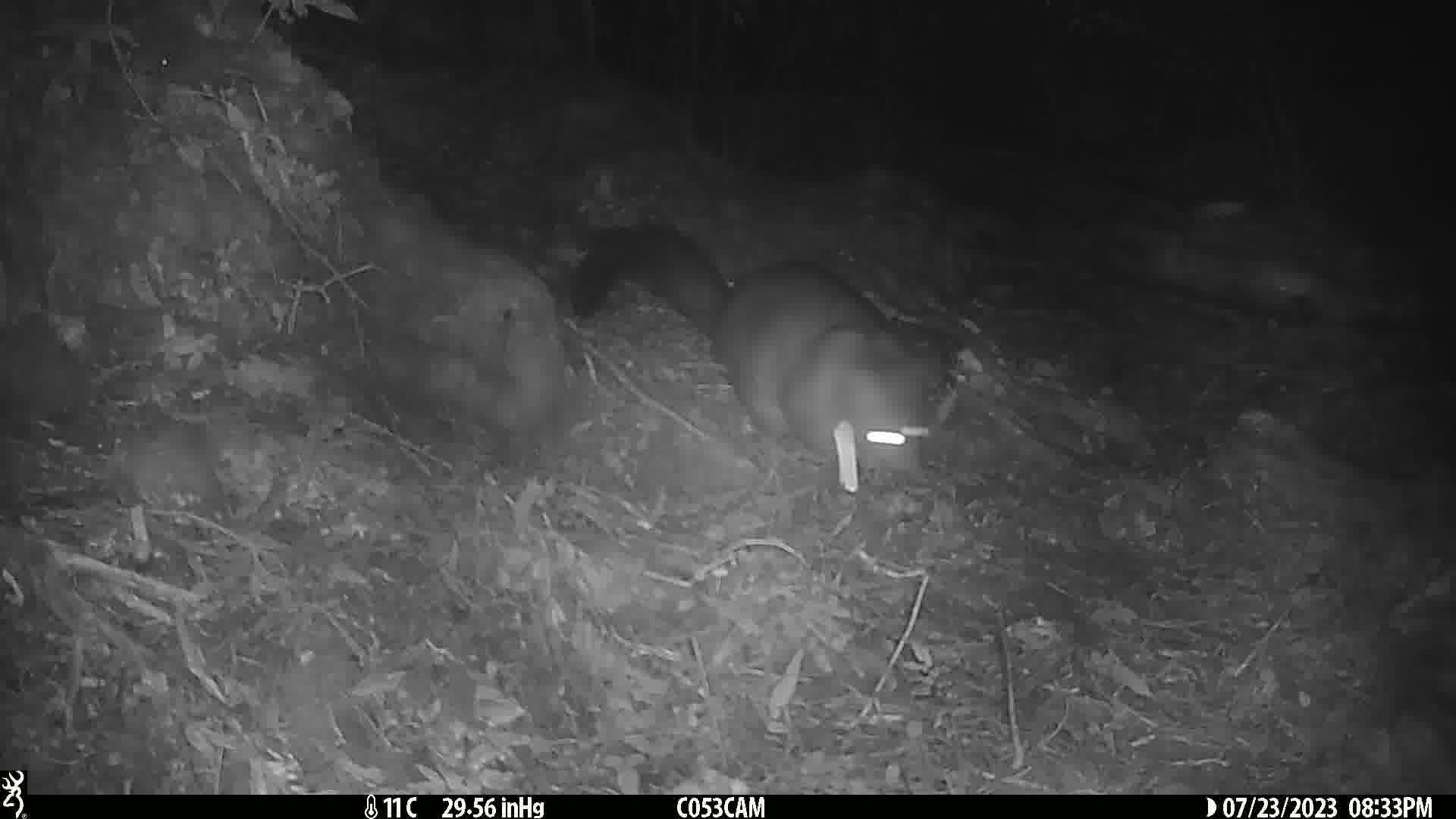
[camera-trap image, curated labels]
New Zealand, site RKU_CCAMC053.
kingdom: Animalia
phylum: Chordata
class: Mammalia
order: Diprotodontia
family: Phalangeridae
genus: Trichosurus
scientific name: Trichosurus vulpecula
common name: common brushtail possum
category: possum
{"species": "possum (common brushtail possum) (Trichosurus vulpecula)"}